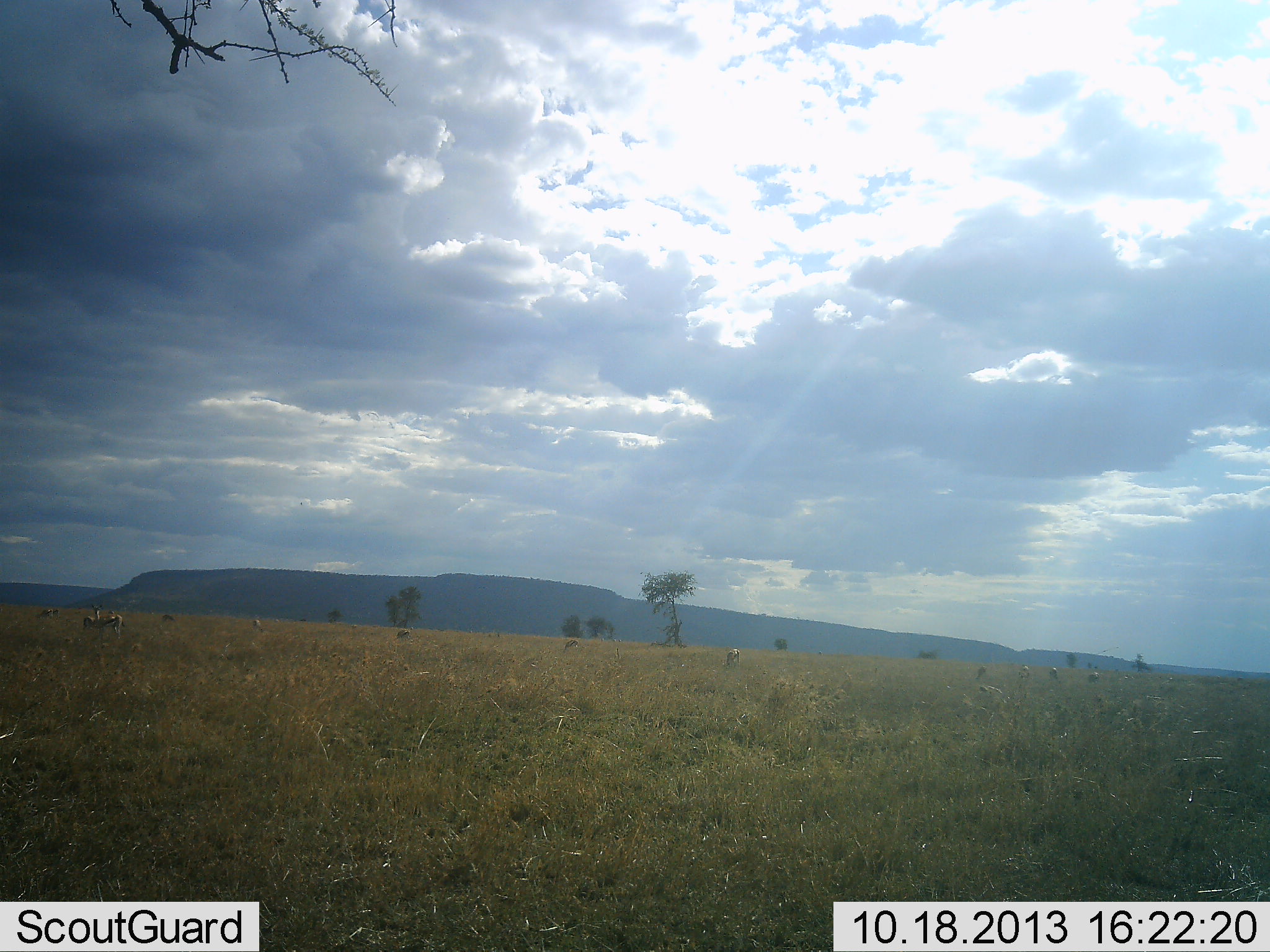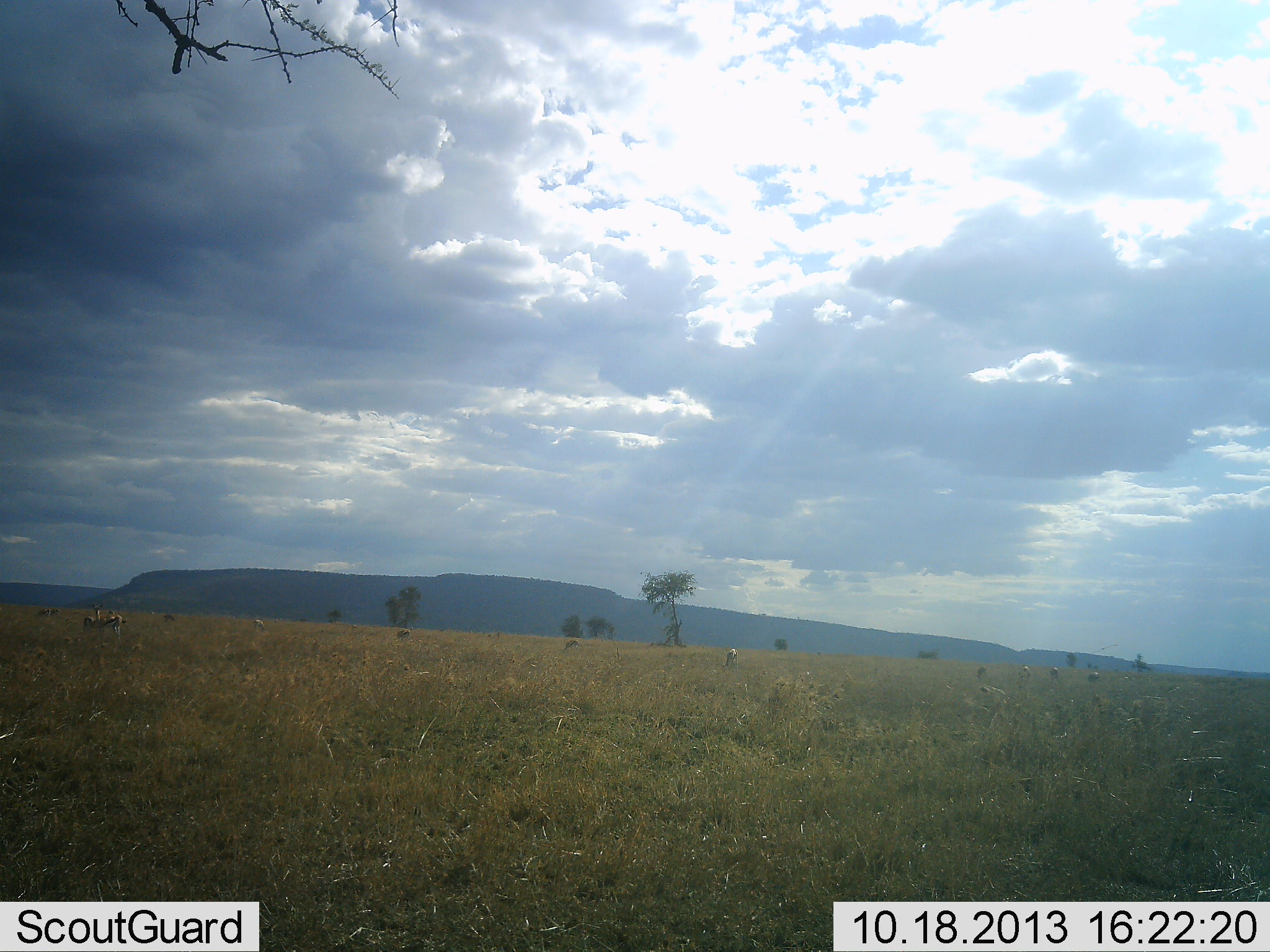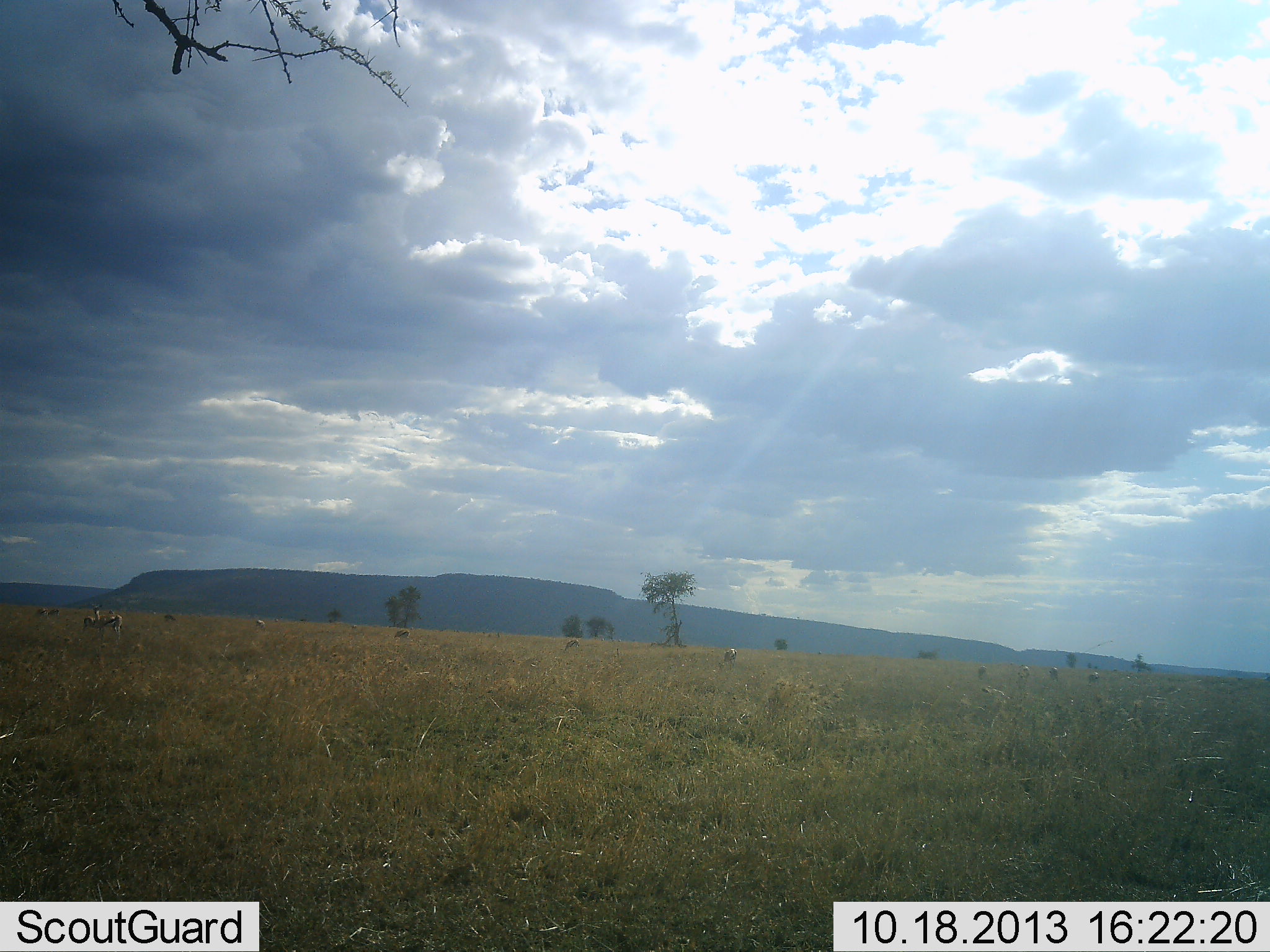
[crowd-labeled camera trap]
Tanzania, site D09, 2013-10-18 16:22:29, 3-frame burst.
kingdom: Animalia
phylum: Chordata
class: Mammalia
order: Artiodactyla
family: Bovidae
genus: Eudorcas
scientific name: Eudorcas thomsonii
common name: thomson's gazelle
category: gazellethomsons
Gazellethomsons (thomson's gazelle) (Eudorcas thomsonii), count 11-50. Behavior (volunteer vote fractions): standing 70%, resting 0%, moving 0%, interacting 0%. Young present (vote fraction): 0%. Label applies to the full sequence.